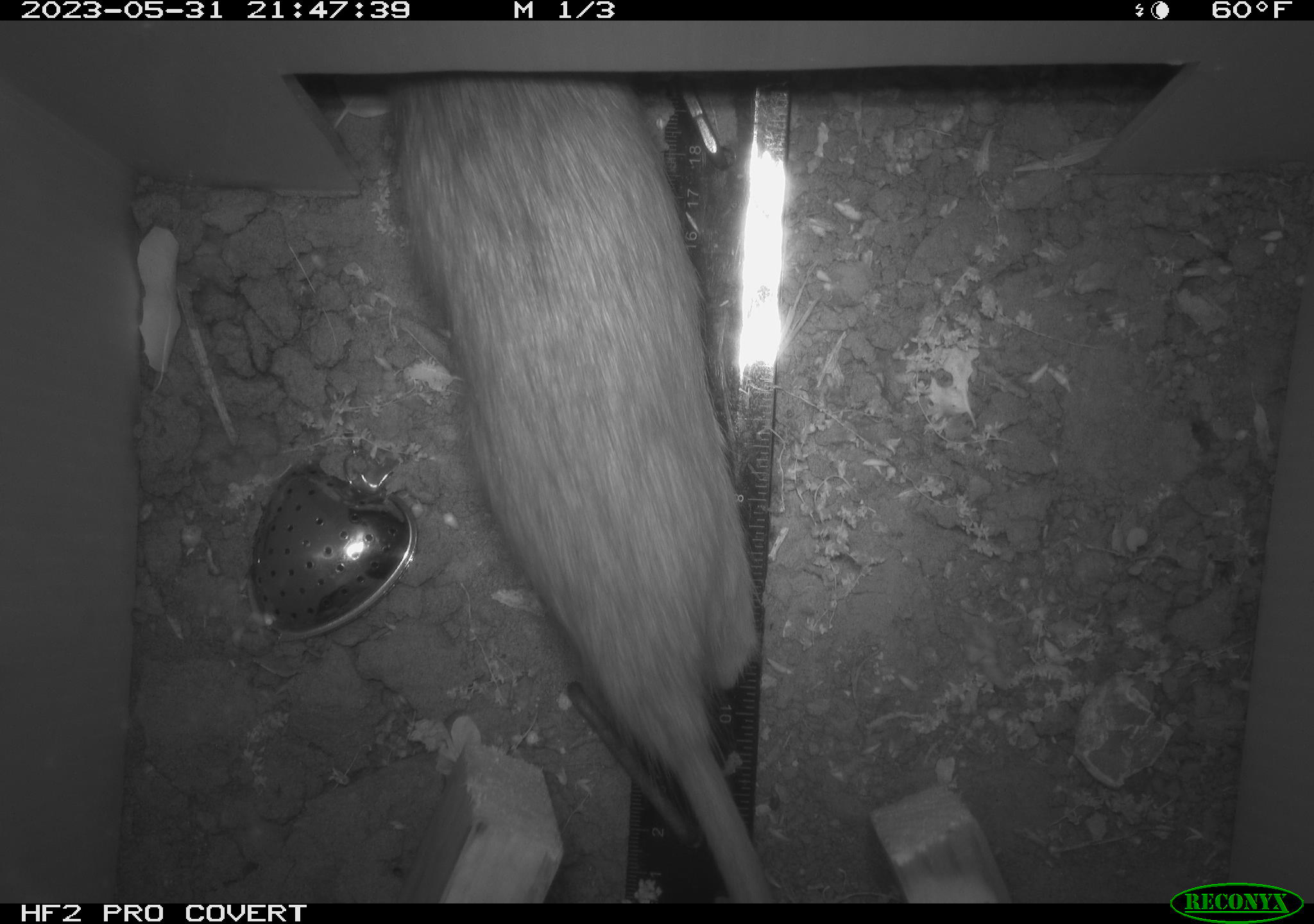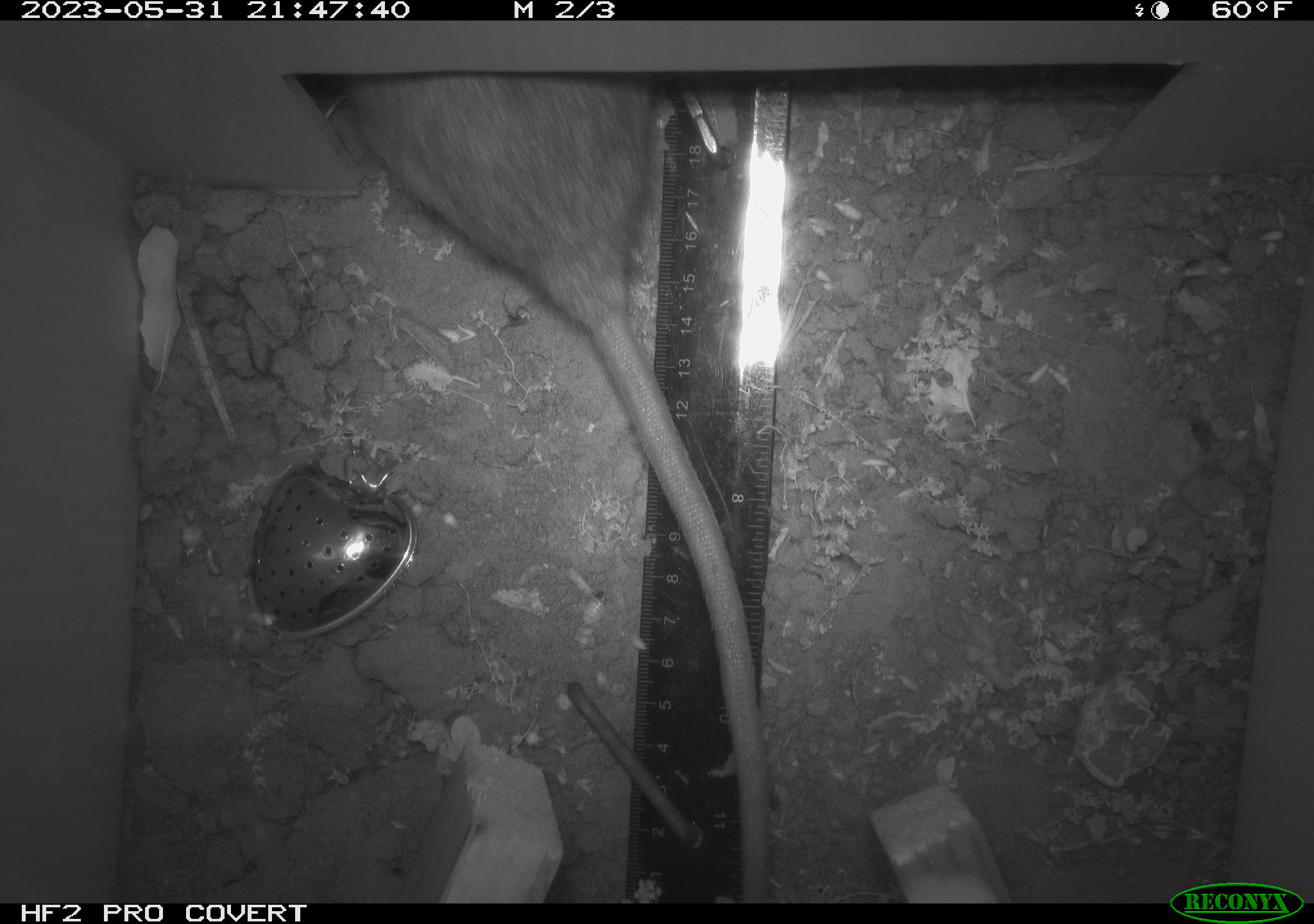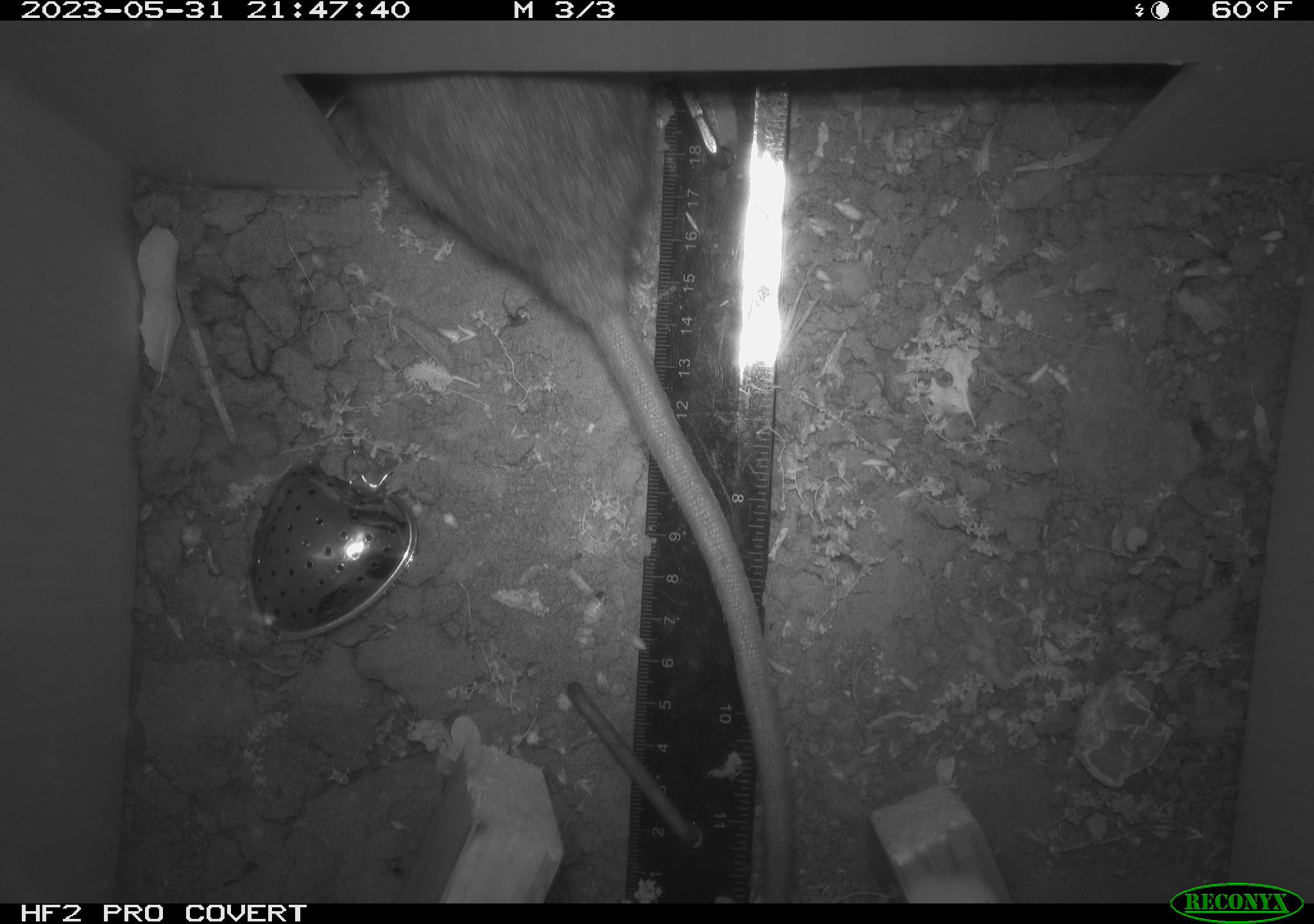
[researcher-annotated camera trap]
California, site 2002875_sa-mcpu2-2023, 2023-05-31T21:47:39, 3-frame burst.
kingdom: Animalia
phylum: Chordata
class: Mammalia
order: Rodentia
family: Muridae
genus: Rattus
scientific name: Rattus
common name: rat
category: rattus species